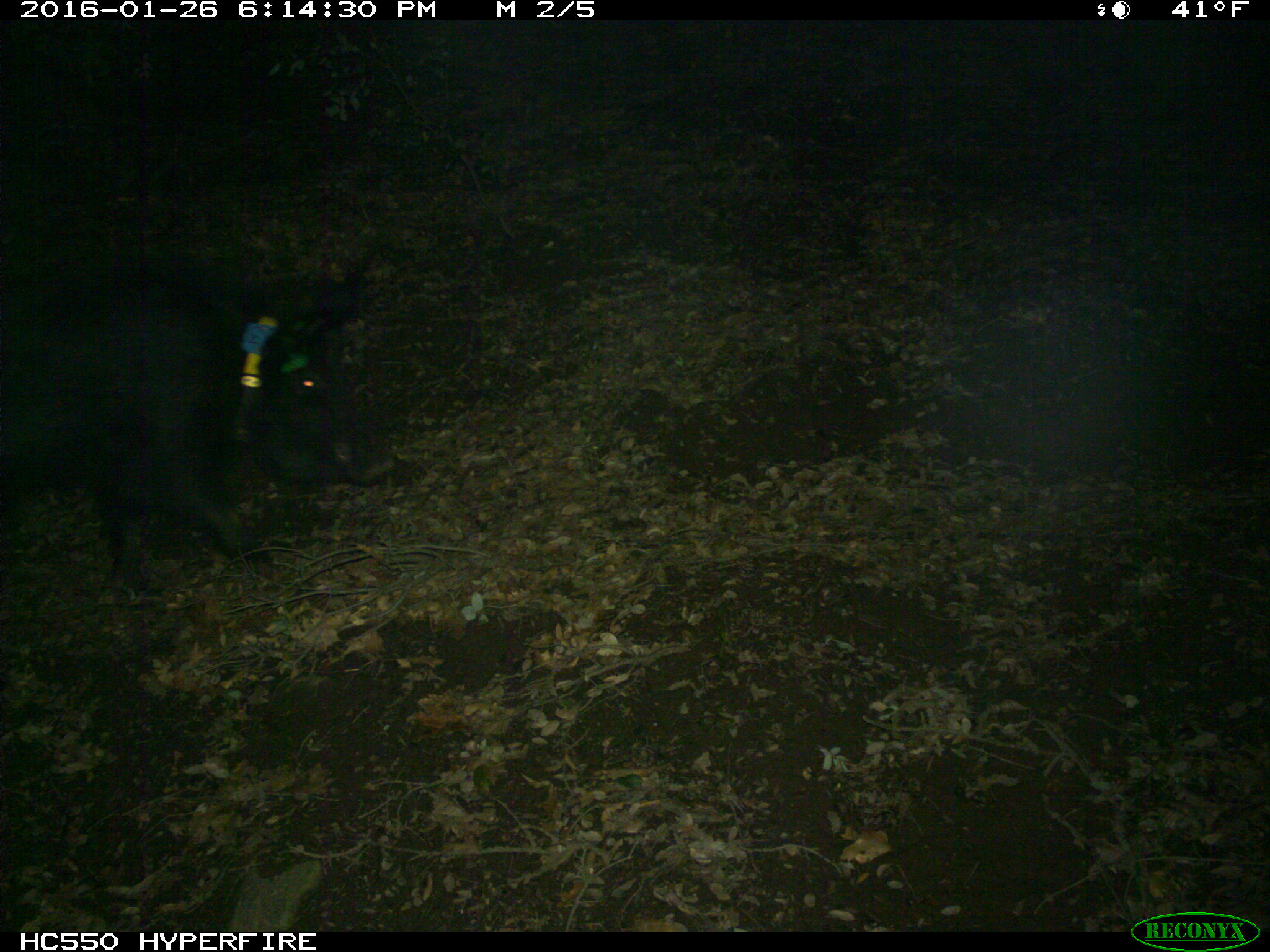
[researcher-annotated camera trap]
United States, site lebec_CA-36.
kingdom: Animalia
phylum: Chordata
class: Mammalia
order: Artiodactyla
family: Suidae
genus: Sus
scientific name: Sus scrofa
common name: wild boar